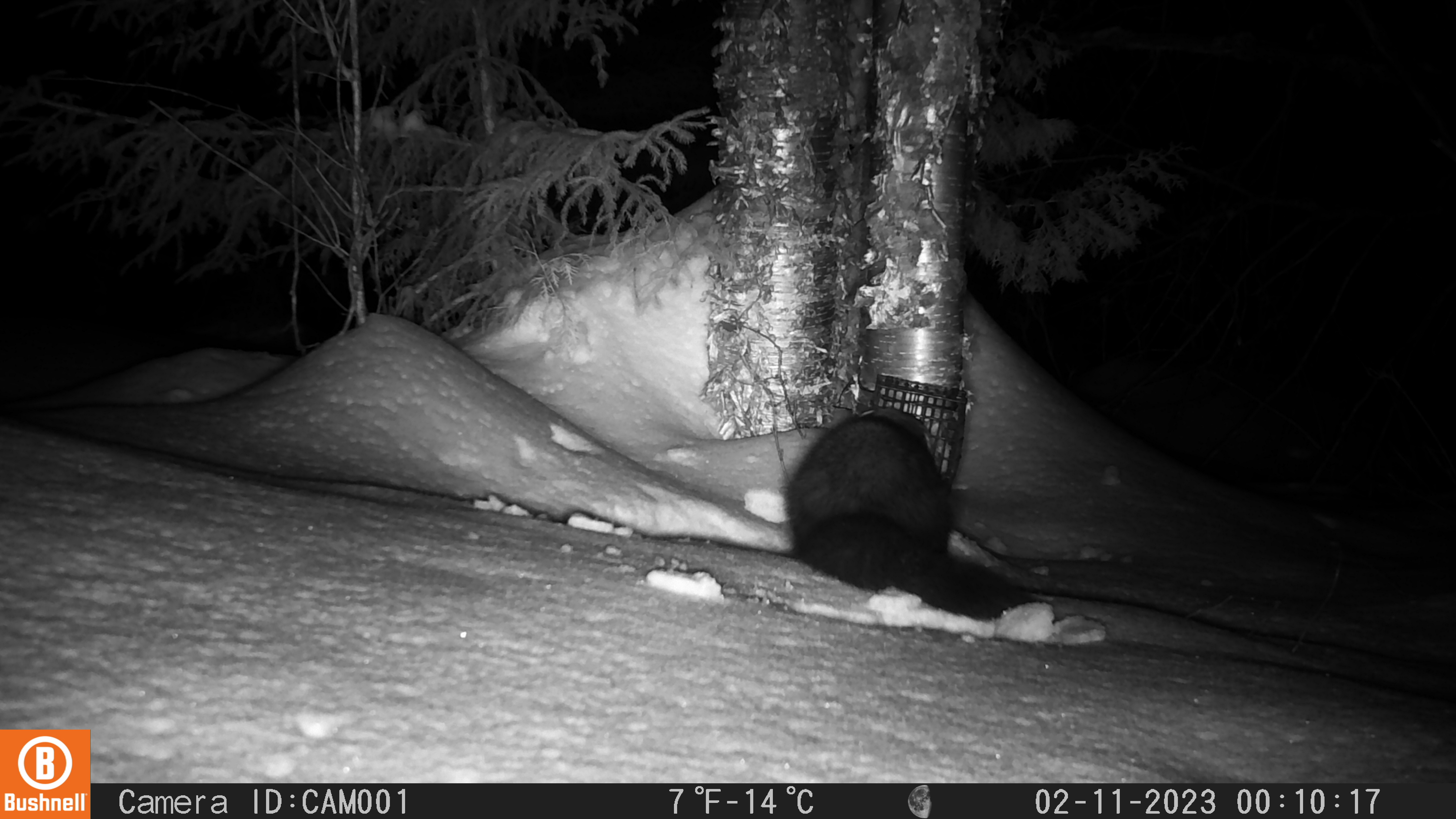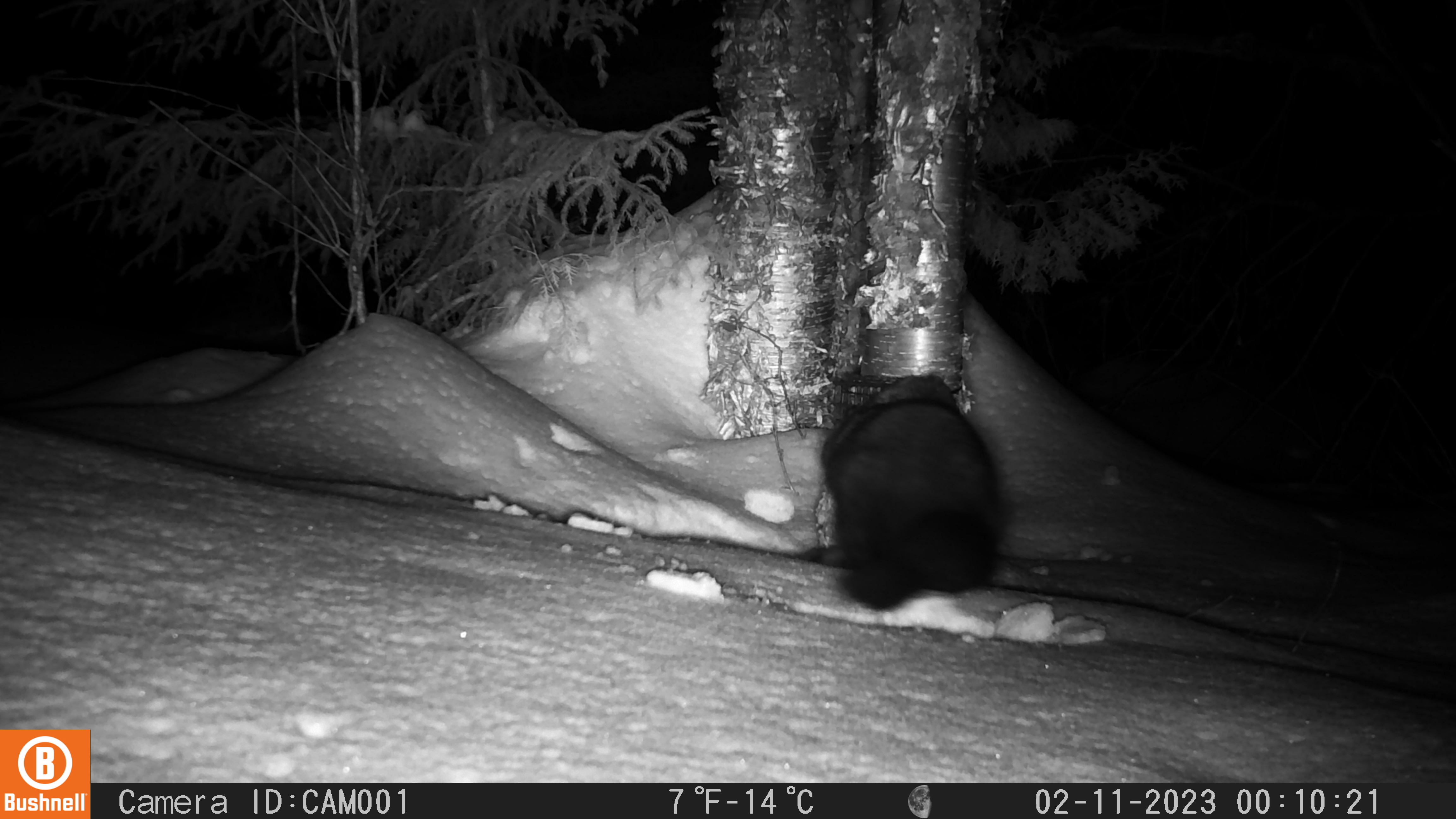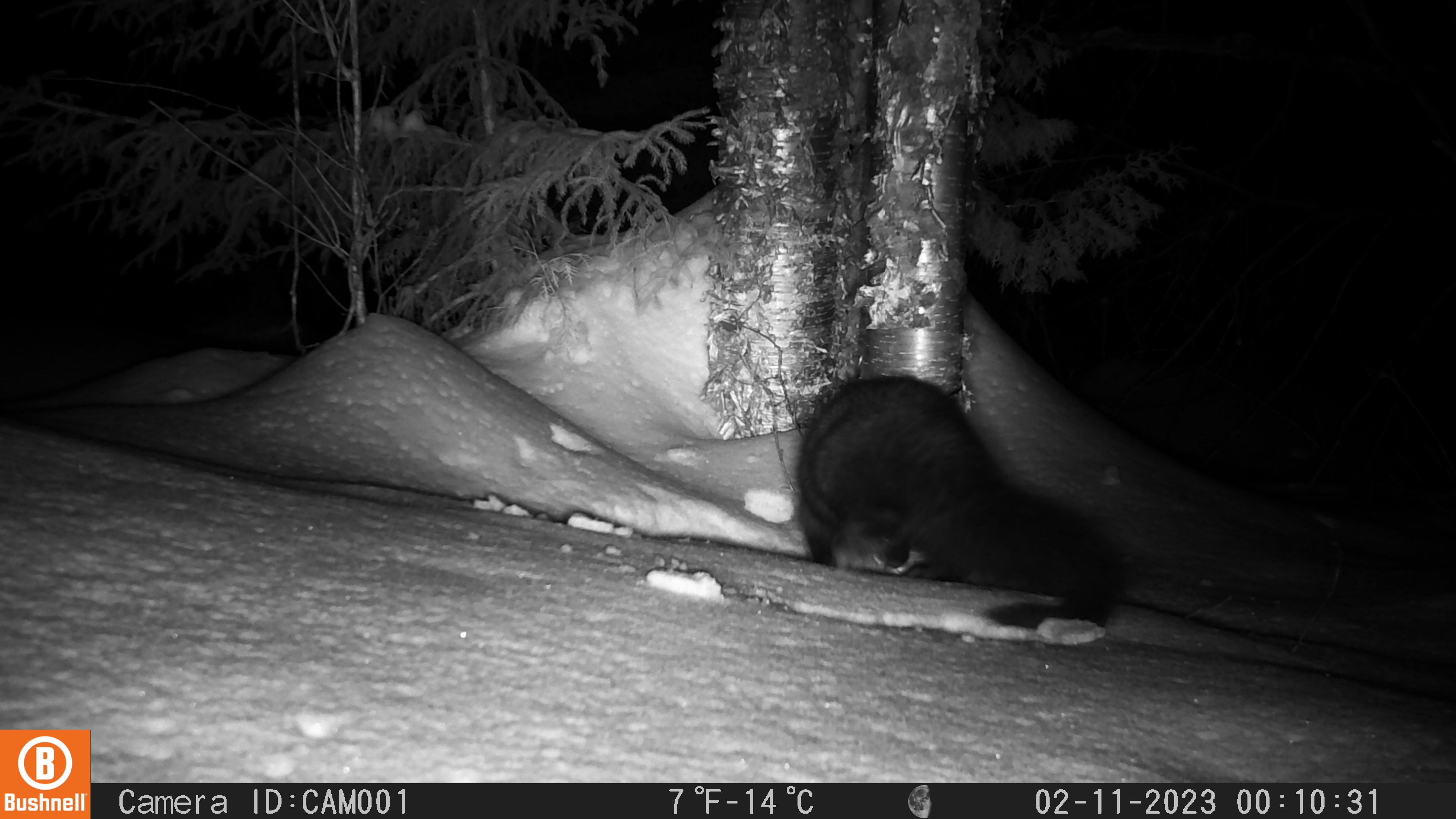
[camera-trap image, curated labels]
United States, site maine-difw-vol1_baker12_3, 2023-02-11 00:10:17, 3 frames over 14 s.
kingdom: Animalia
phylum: Chordata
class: Mammalia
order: Carnivora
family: Mustelidae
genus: Pekania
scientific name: Pekania pennanti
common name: fisher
Fisher (Pekania pennanti).